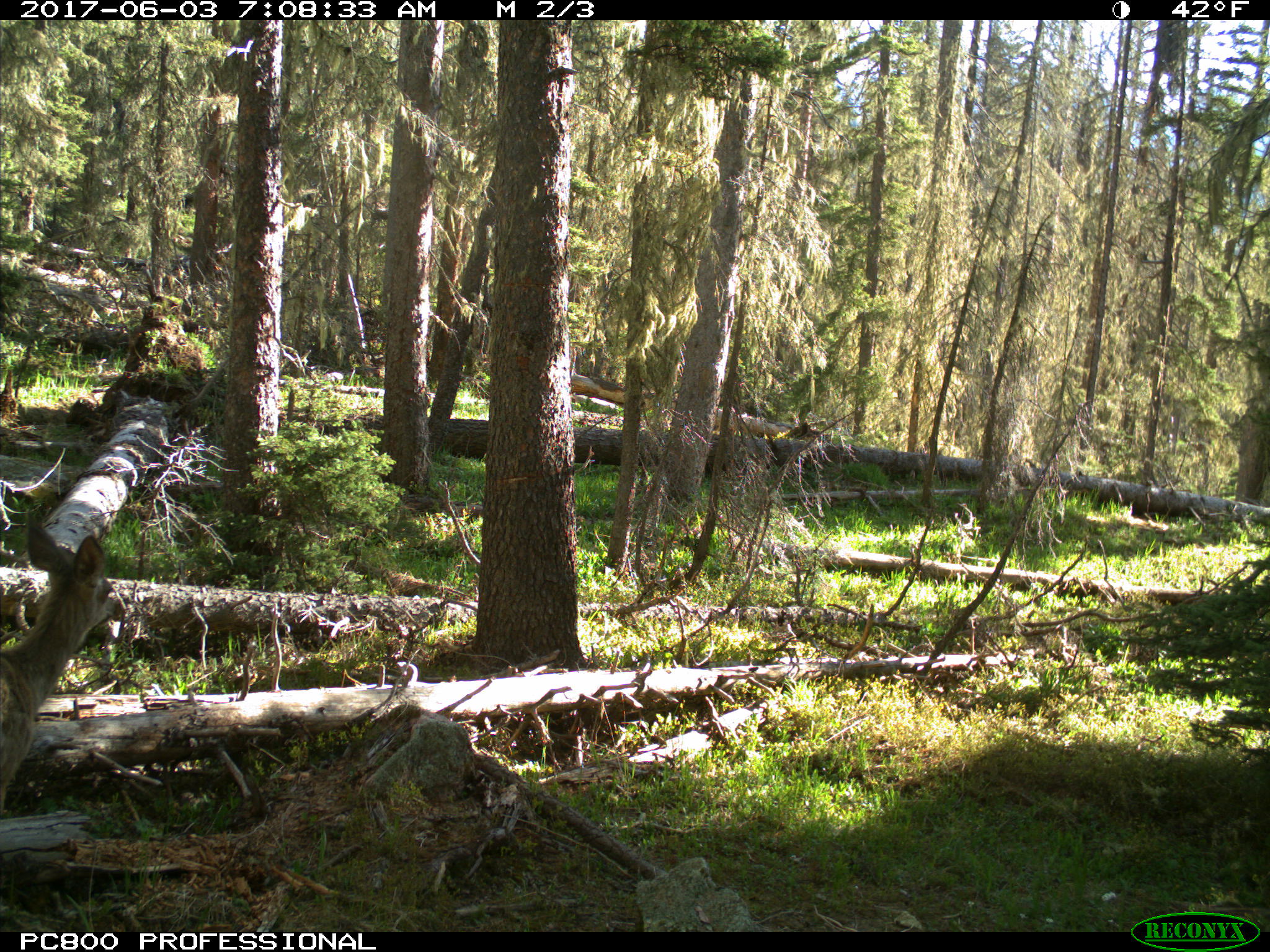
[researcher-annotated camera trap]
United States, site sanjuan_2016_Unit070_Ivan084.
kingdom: Animalia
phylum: Chordata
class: Mammalia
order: Artiodactyla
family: Cervidae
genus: Odocoileus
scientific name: Odocoileus hemionus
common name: mule deer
Odocoileus hemionus (mule deer).